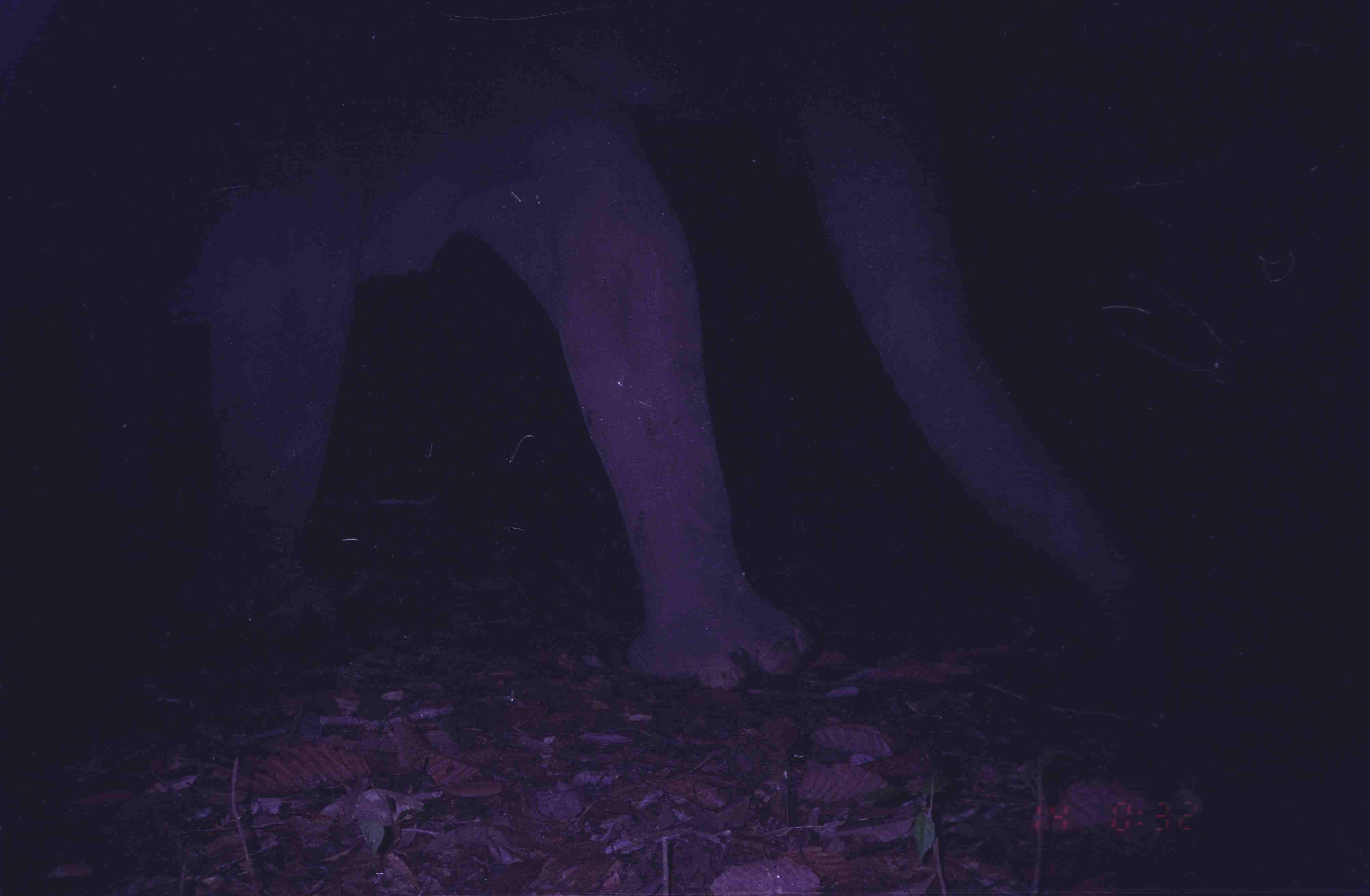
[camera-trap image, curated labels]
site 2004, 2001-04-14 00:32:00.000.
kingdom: Animalia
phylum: Chordata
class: Mammalia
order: Proboscidea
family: Elephantidae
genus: Elephas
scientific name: Elephas maximus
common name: asian elephant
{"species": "Elephas maximus (asian elephant)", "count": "1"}